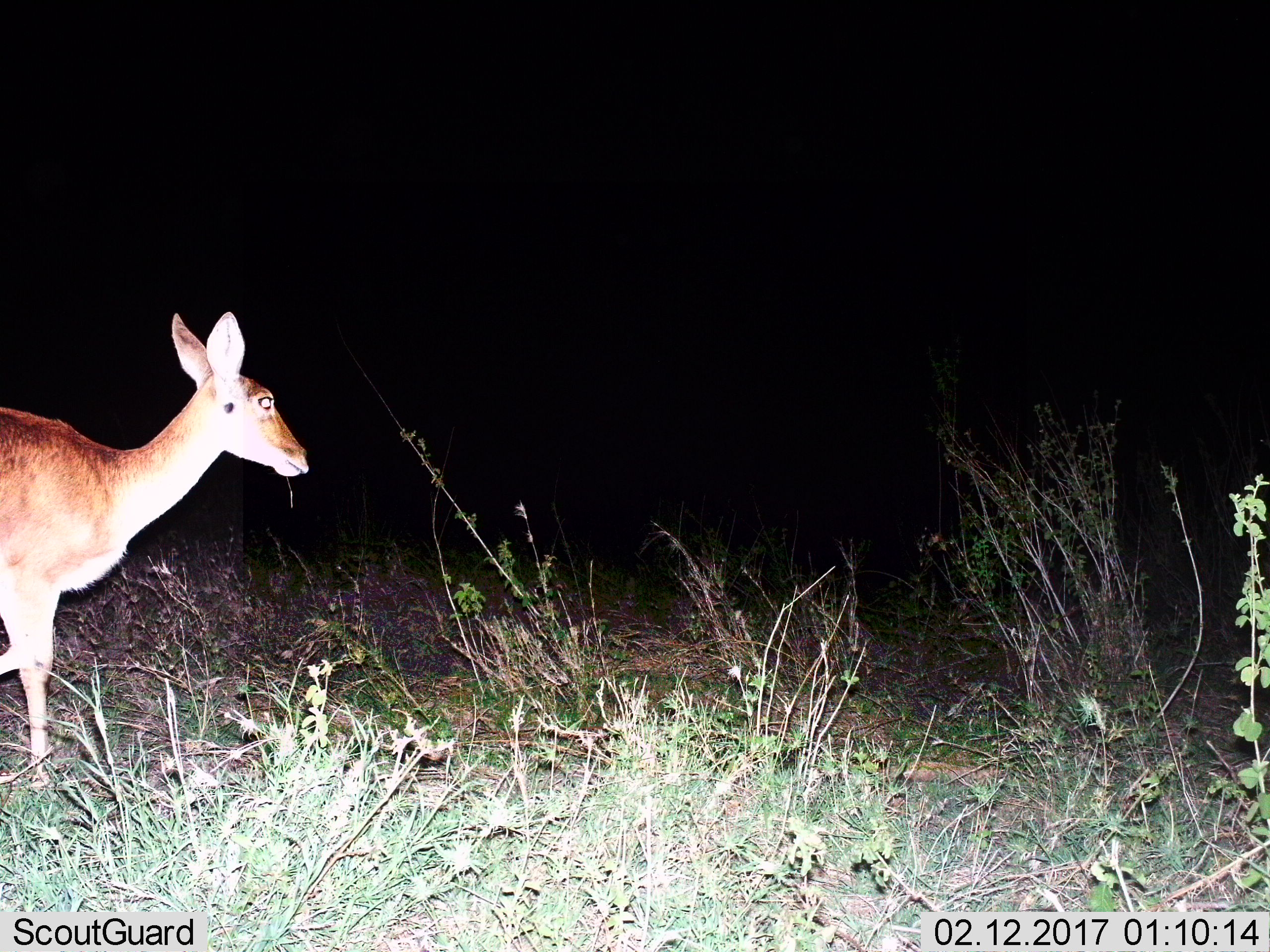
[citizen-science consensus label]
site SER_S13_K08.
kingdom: Animalia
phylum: Chordata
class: Mammalia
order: Artiodactyla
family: Bovidae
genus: Redunca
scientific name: Redunca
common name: reedbuck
Reedbuck (Redunca), count 1. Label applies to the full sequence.